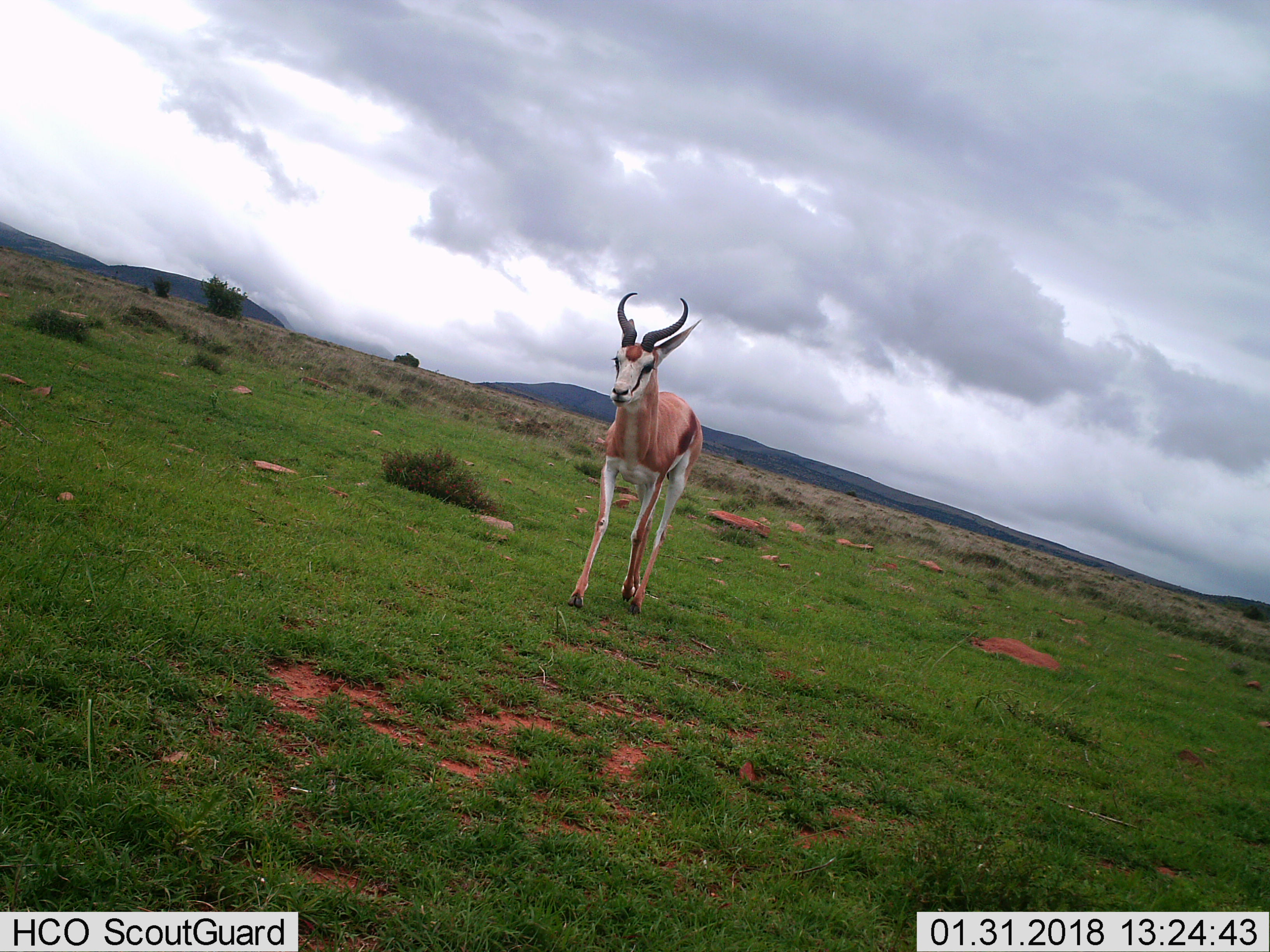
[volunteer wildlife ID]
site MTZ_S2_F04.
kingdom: Animalia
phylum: Chordata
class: Mammalia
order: Artiodactyla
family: Bovidae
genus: Antidorcas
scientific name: Antidorcas marsupialis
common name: springbok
Springbok (Antidorcas marsupialis), count 1. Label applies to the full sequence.